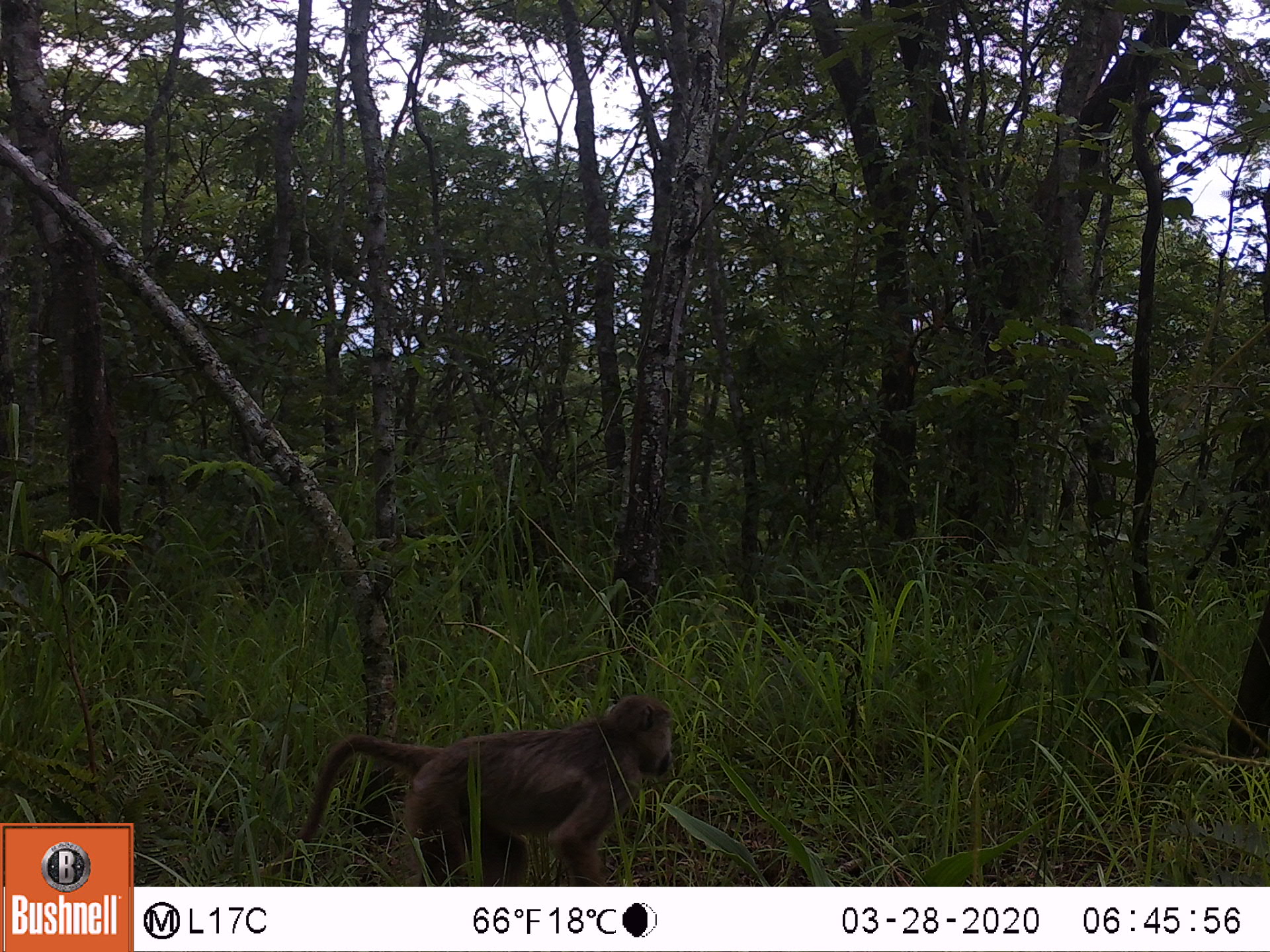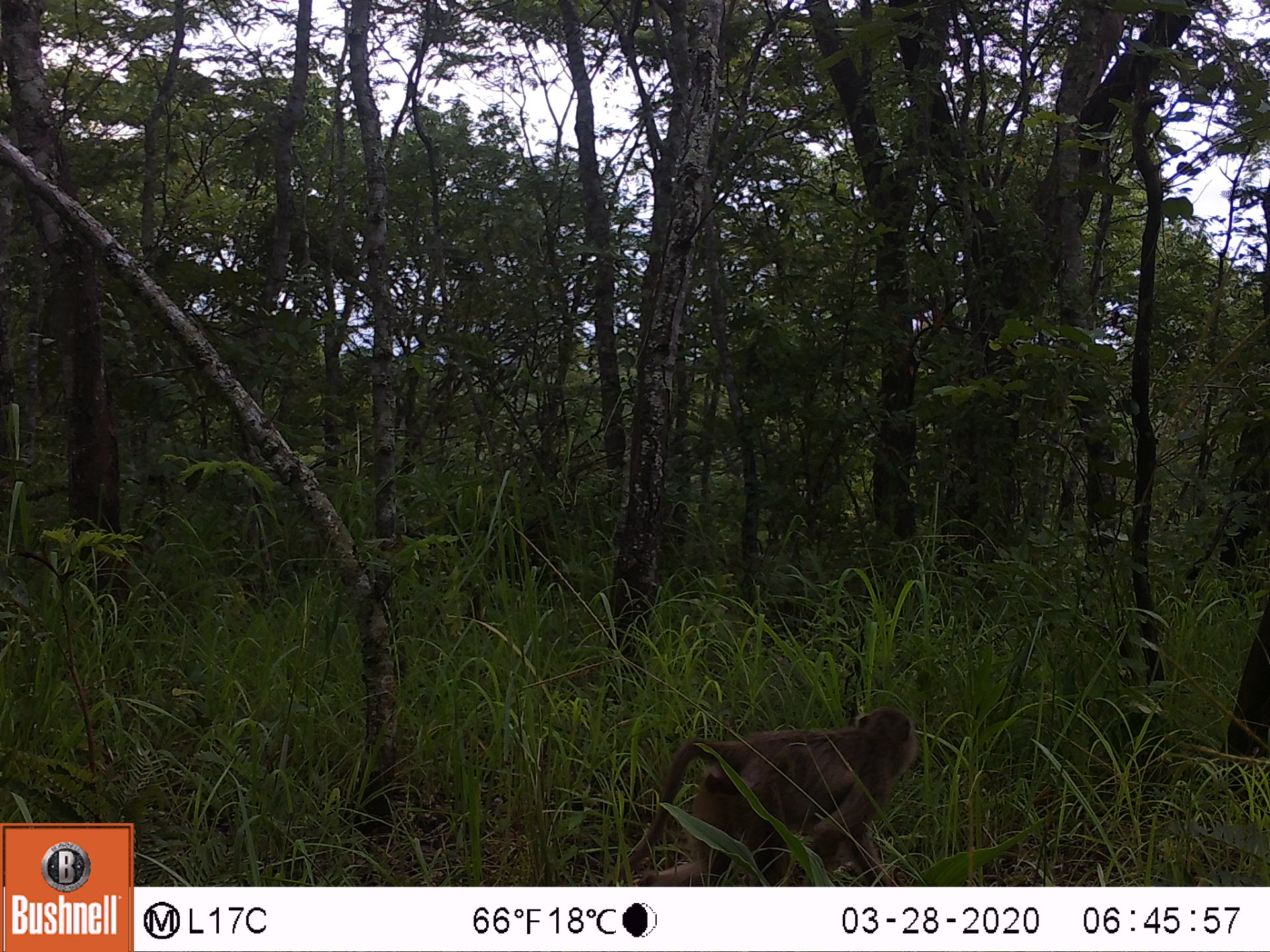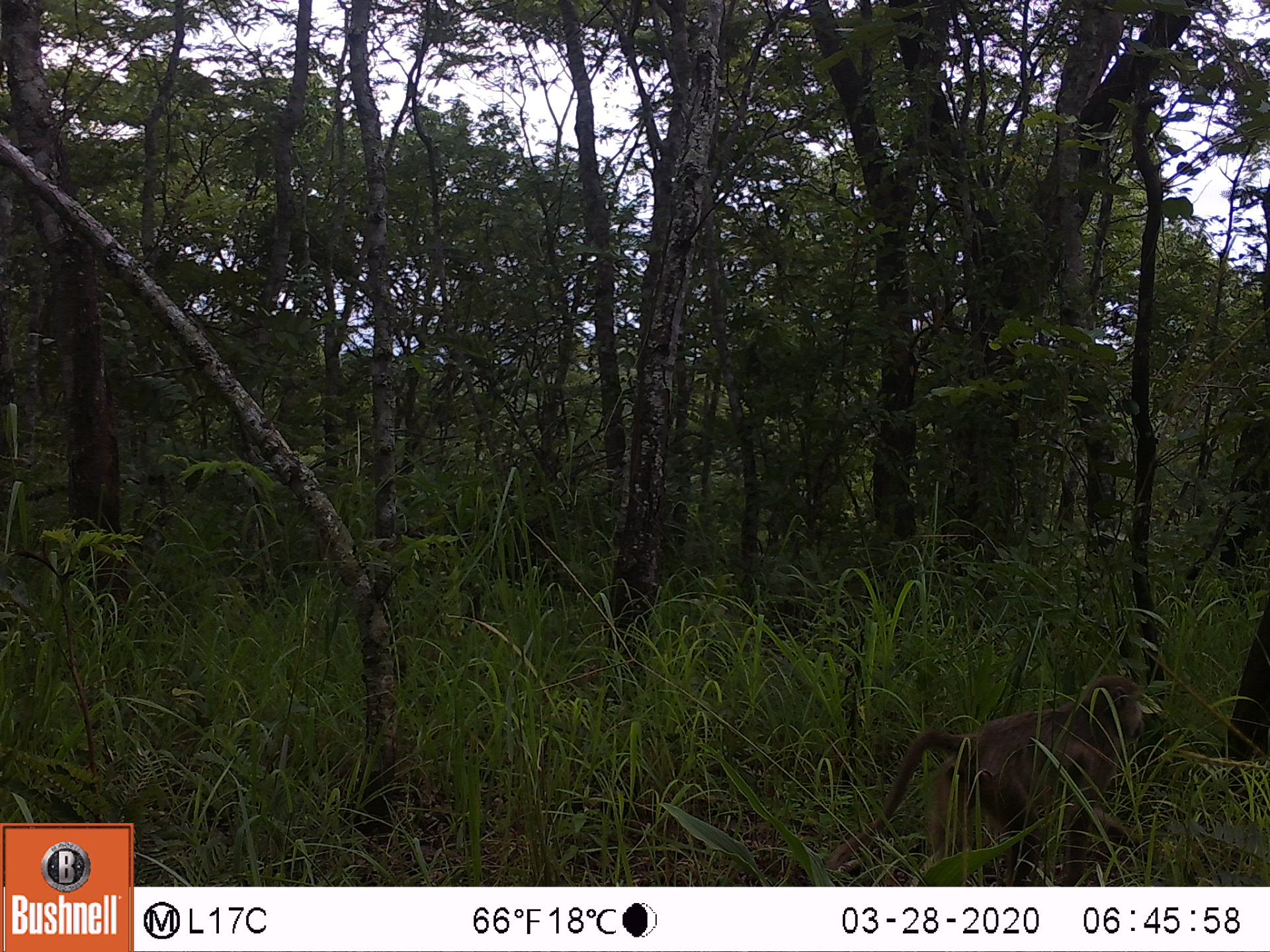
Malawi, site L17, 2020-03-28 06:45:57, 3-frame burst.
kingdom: Animalia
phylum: Chordata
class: Mammalia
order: Primates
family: Cercopithecidae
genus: Papio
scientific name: Papio cynocephalus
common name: yellow baboon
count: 1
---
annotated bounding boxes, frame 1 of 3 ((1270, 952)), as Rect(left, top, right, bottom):
yellow baboon: Rect(278, 695, 678, 882)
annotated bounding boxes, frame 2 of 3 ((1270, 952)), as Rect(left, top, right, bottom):
yellow baboon: Rect(617, 705, 921, 885)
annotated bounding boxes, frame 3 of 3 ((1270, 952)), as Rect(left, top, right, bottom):
yellow baboon: Rect(831, 673, 1150, 873)